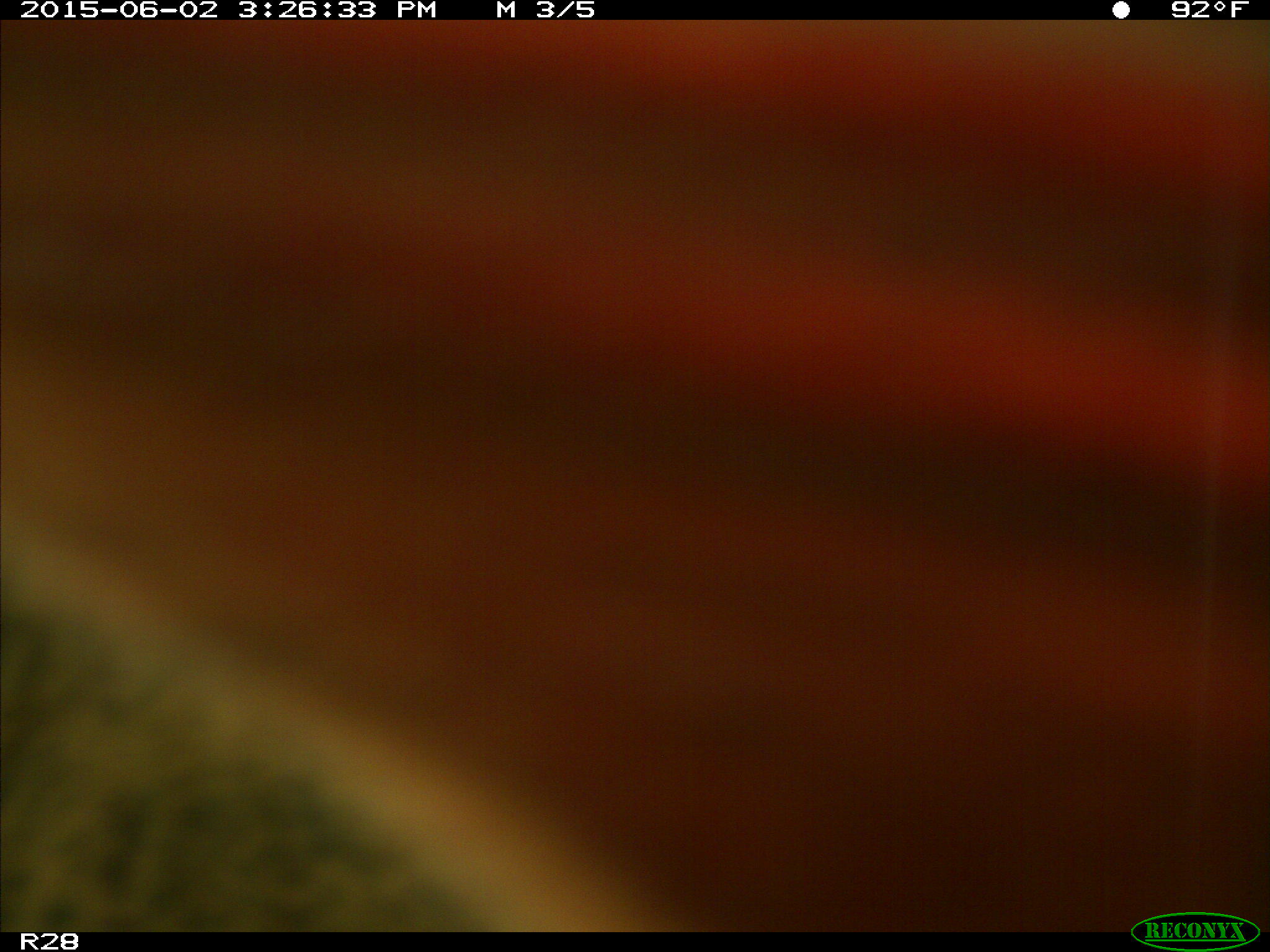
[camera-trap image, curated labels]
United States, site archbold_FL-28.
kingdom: Animalia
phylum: Chordata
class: Mammalia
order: Artiodactyla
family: Bovidae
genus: Bos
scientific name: Bos taurus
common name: domestic cow